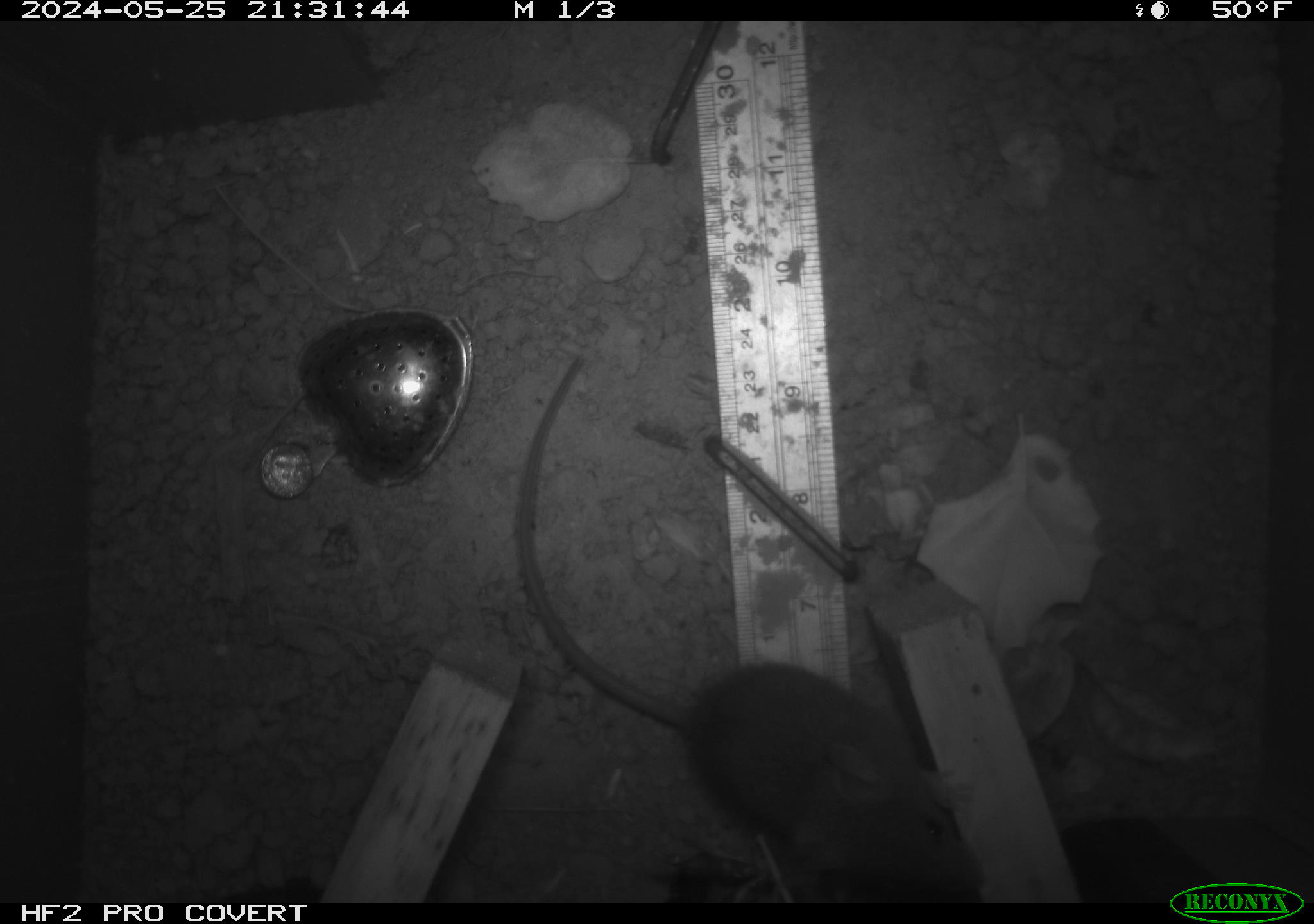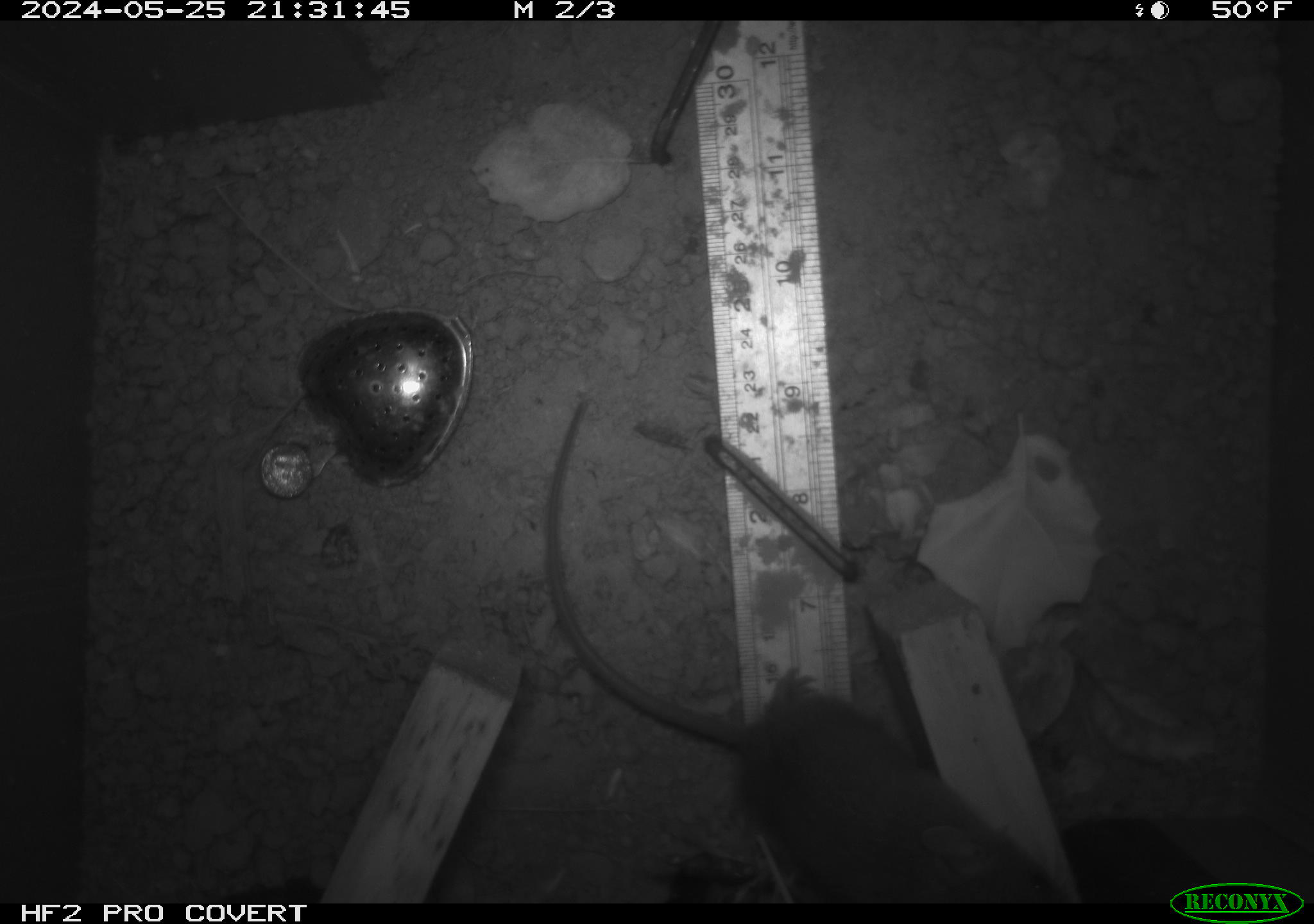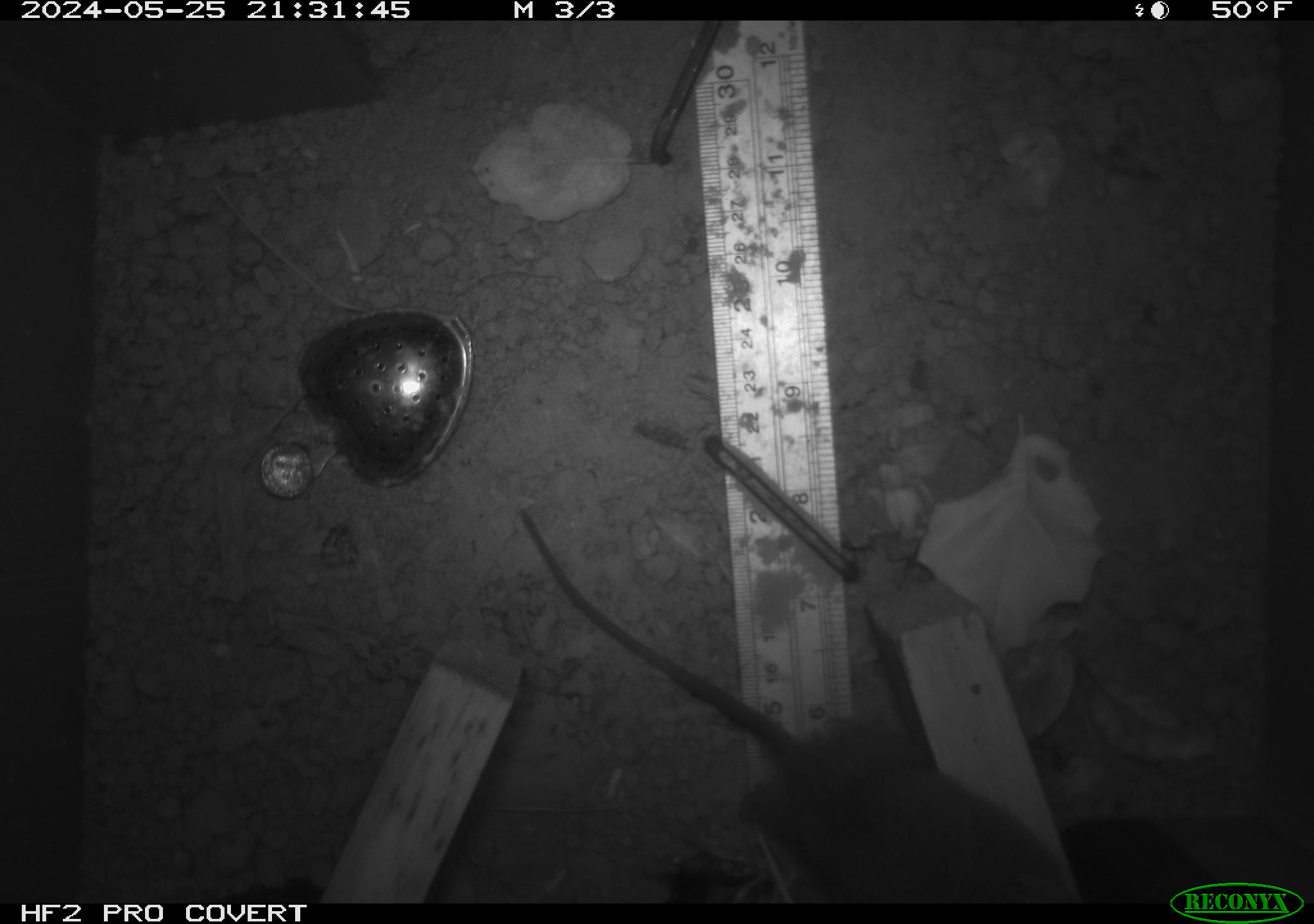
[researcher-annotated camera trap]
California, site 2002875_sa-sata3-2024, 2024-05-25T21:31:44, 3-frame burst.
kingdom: Animalia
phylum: Chordata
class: Mammalia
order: Rodentia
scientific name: Rodentia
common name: rodent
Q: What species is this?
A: Rodent (Rodentia).